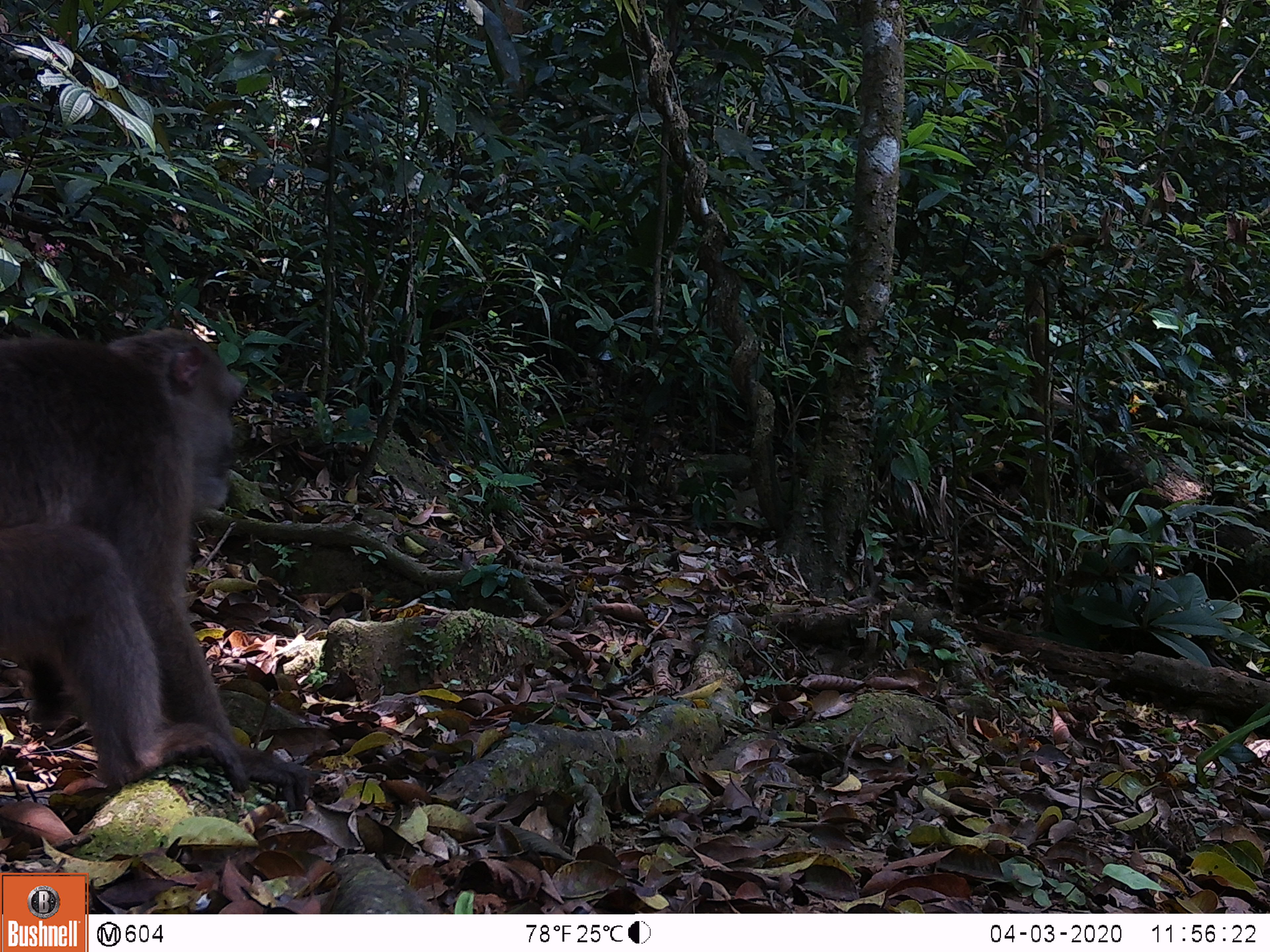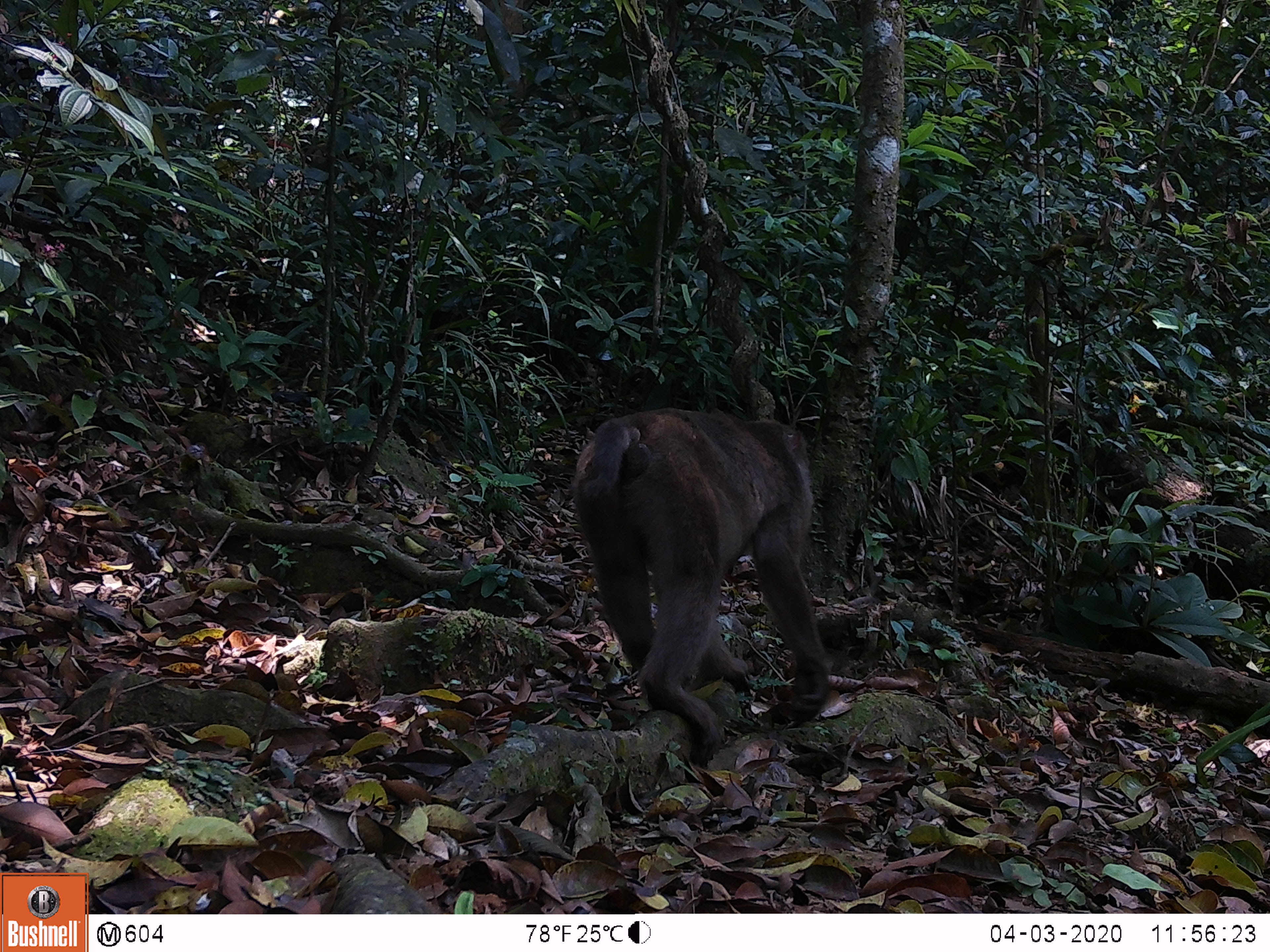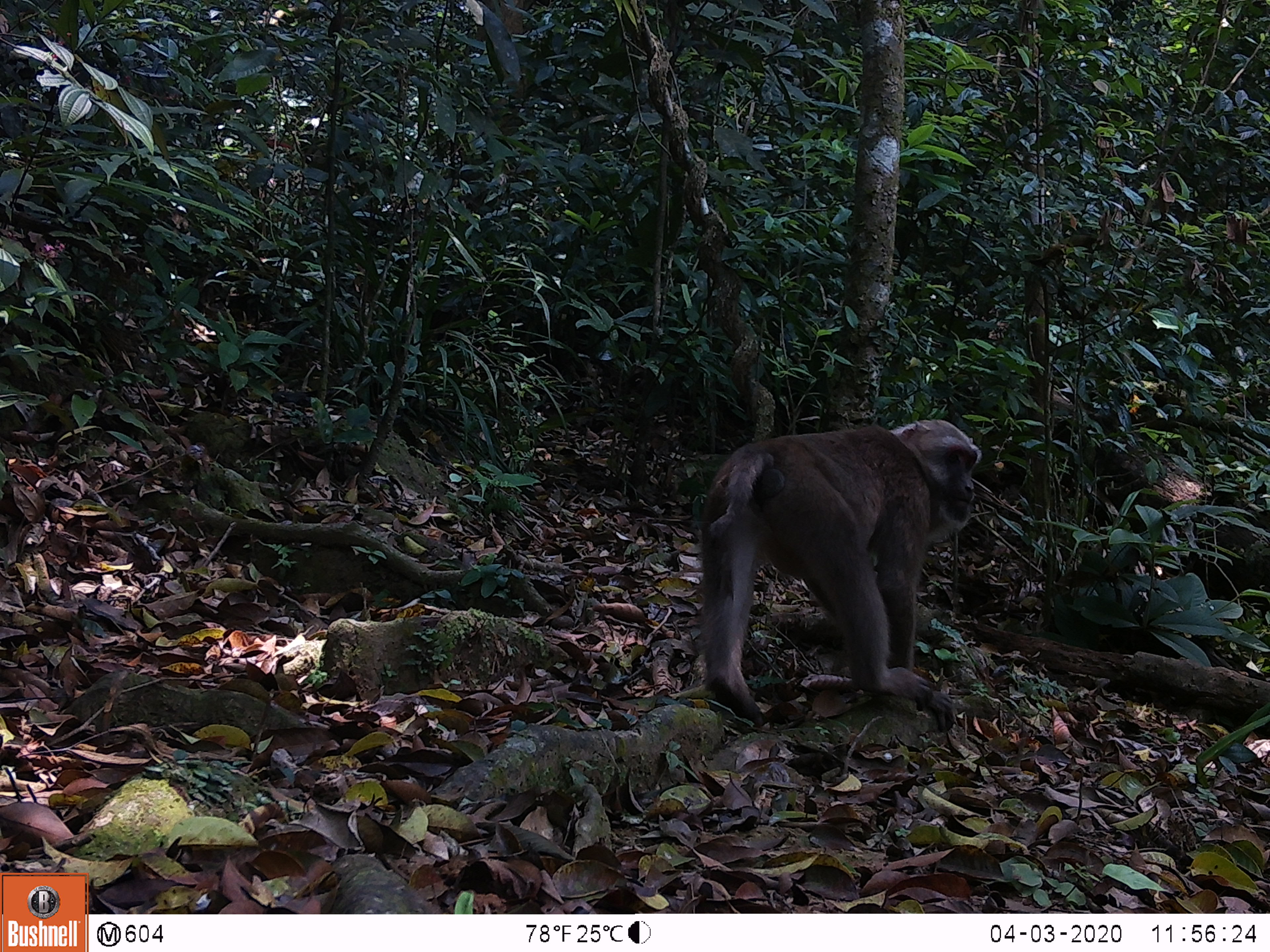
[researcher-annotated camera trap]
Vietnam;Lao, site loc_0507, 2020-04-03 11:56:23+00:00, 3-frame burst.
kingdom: Animalia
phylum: Chordata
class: Mammalia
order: Primates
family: Cercopithecidae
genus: Macaca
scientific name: Macaca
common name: macaques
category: assam or rhesus macaque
Assam or rhesus macaque (macaques) (Macaca). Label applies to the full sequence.